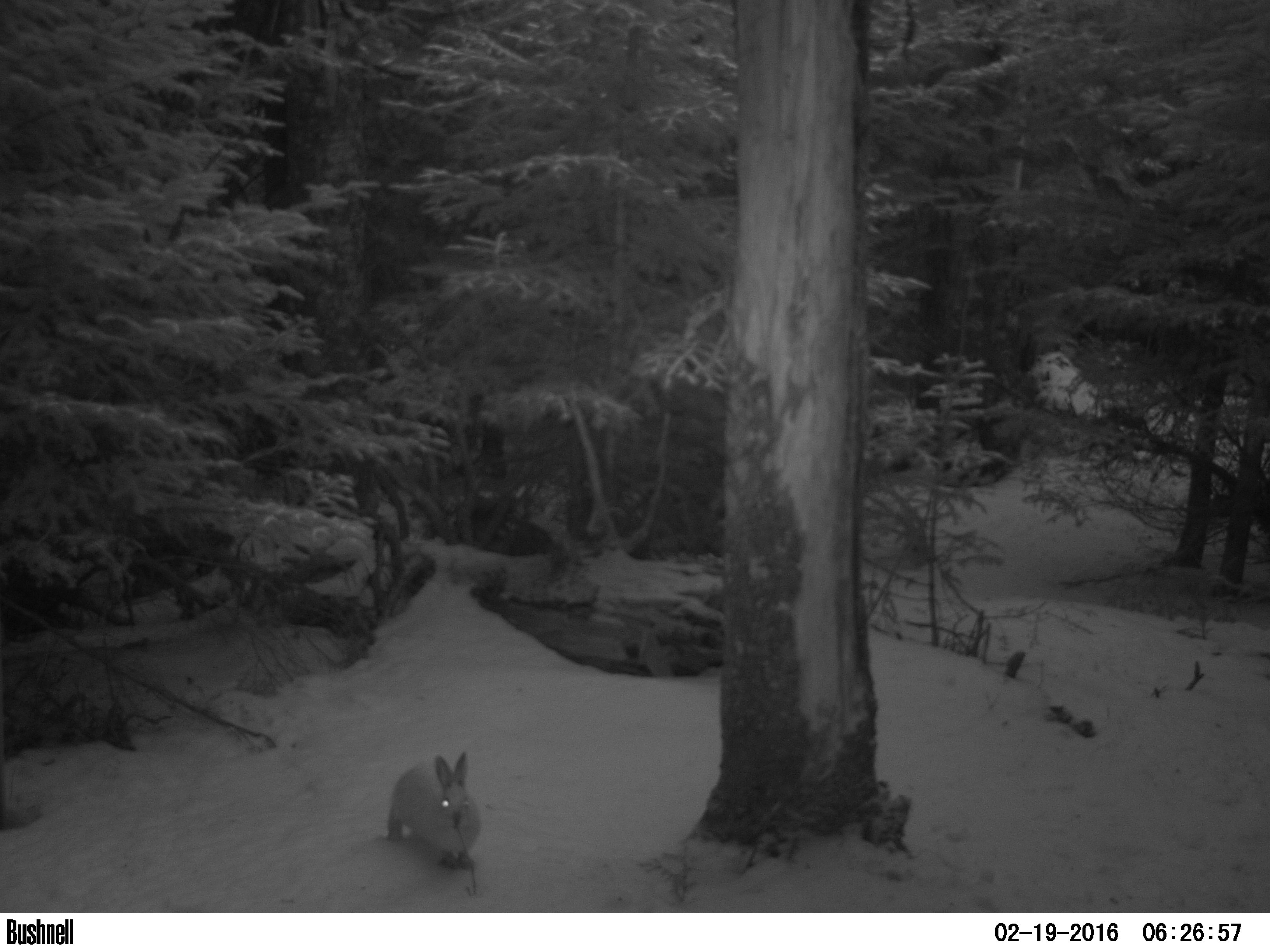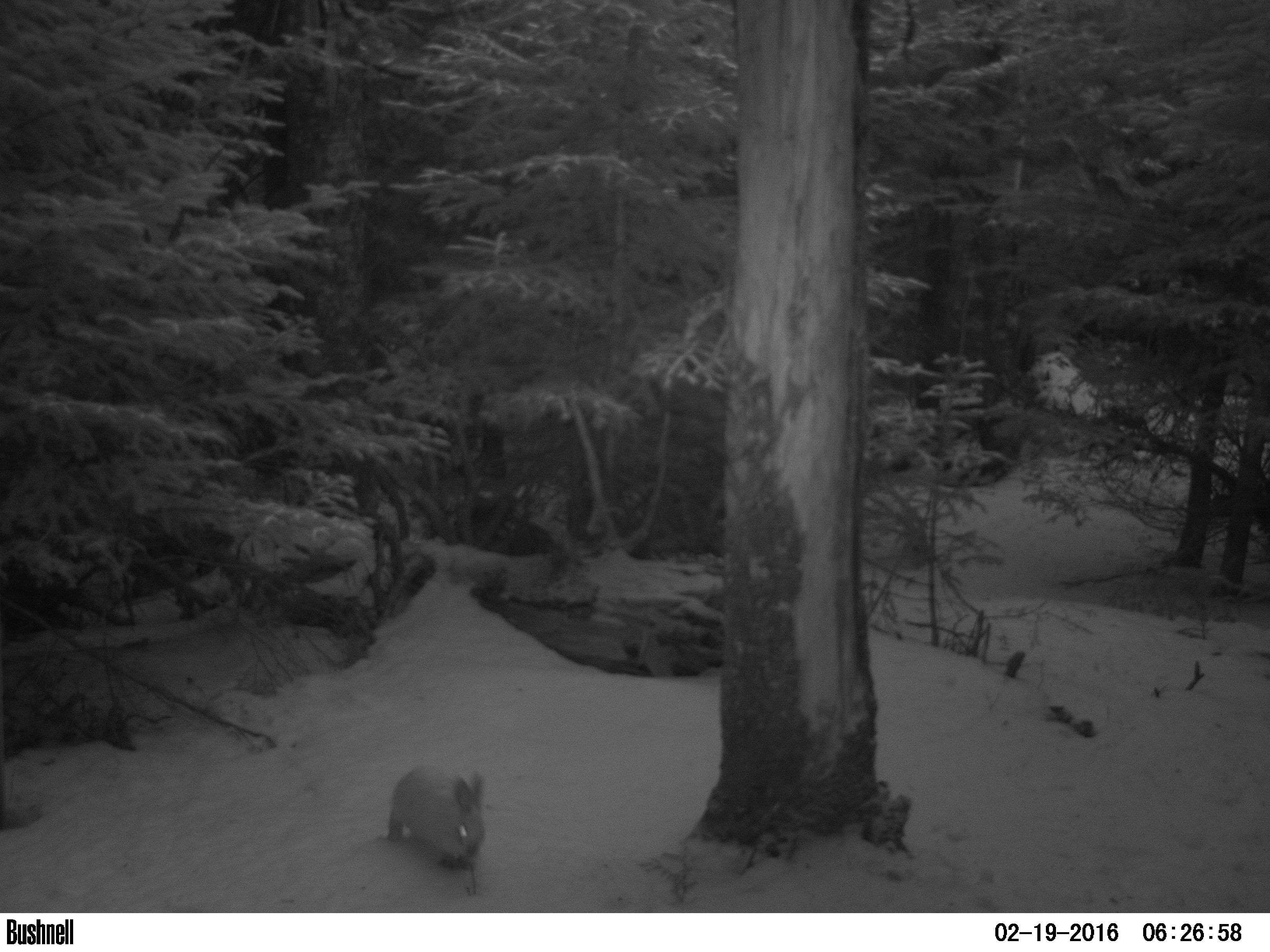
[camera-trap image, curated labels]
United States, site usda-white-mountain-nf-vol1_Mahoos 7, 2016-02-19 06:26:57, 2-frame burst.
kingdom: Animalia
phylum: Chordata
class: Mammalia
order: Lagomorpha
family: Leporidae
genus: Lepus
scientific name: Lepus americanus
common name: snowshoe hare